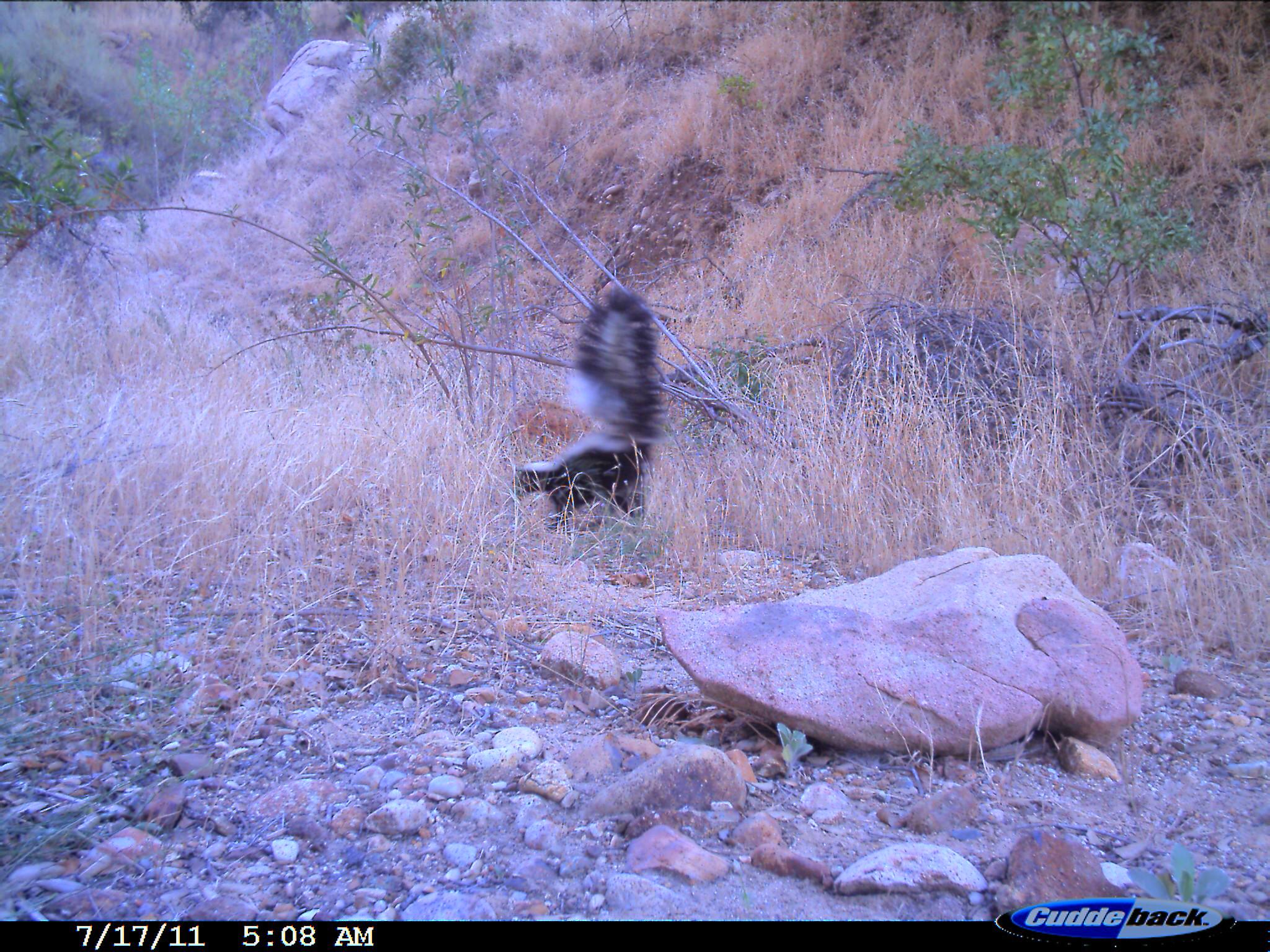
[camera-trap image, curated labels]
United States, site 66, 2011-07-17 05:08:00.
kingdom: Animalia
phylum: Chordata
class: Mammalia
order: Carnivora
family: Mephitidae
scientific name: Mephitidae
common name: skunk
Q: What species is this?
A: Skunk (Mephitidae).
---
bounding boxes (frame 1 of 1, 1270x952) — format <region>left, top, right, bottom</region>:
skunk: <region>509, 278, 668, 535</region>